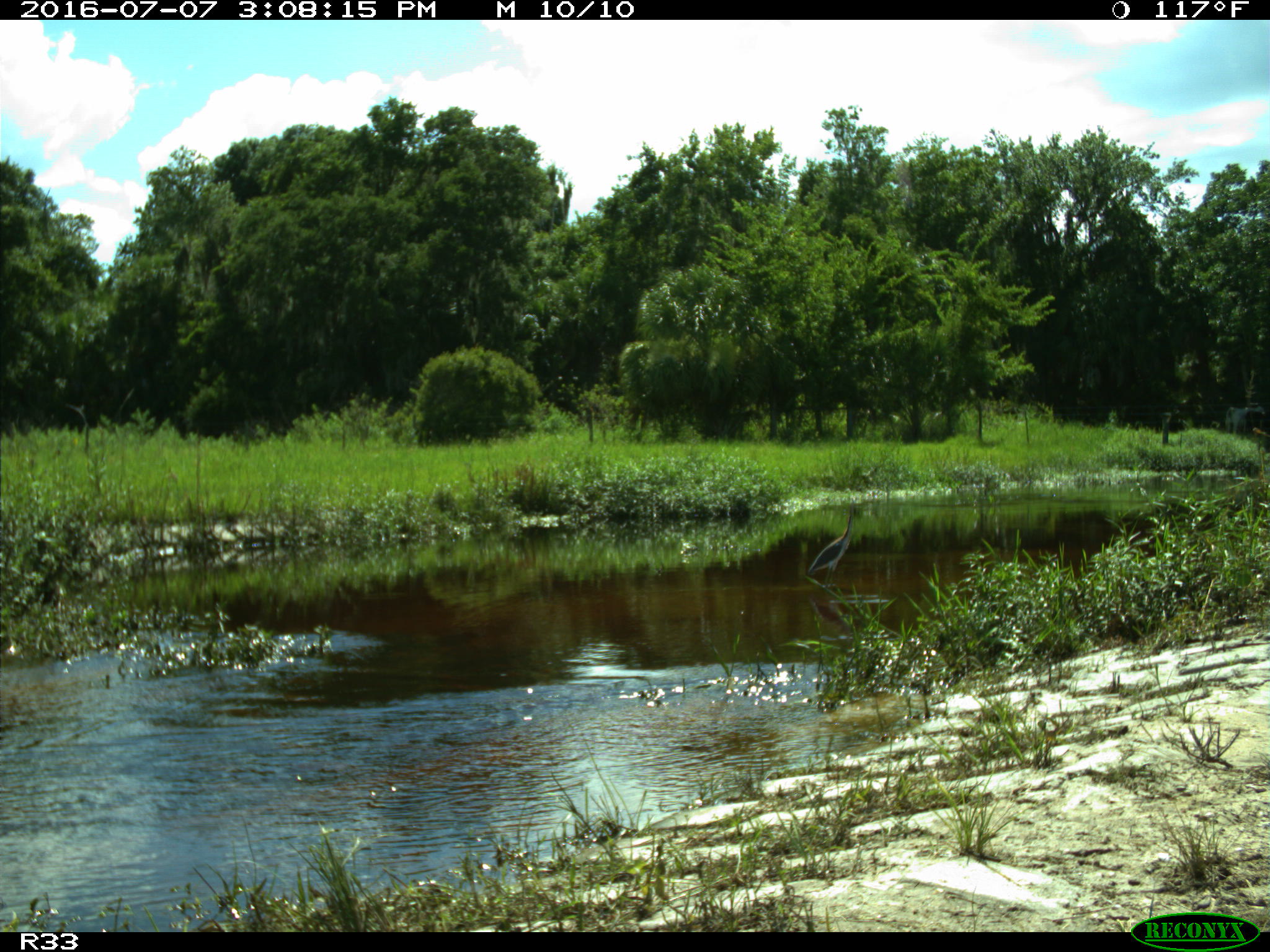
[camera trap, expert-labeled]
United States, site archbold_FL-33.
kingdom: Animalia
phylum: Chordata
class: Aves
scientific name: Aves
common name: birds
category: unidentified bird